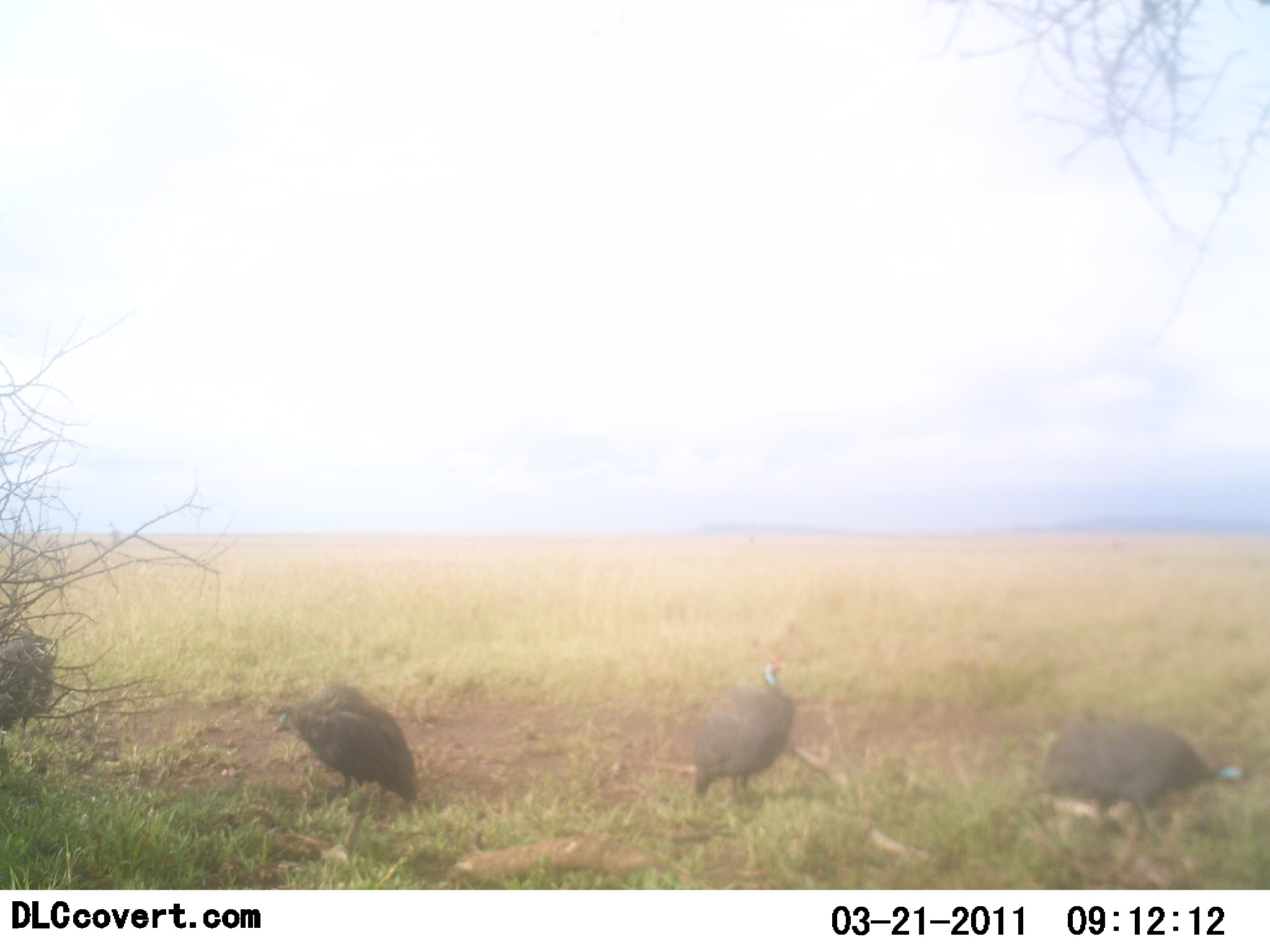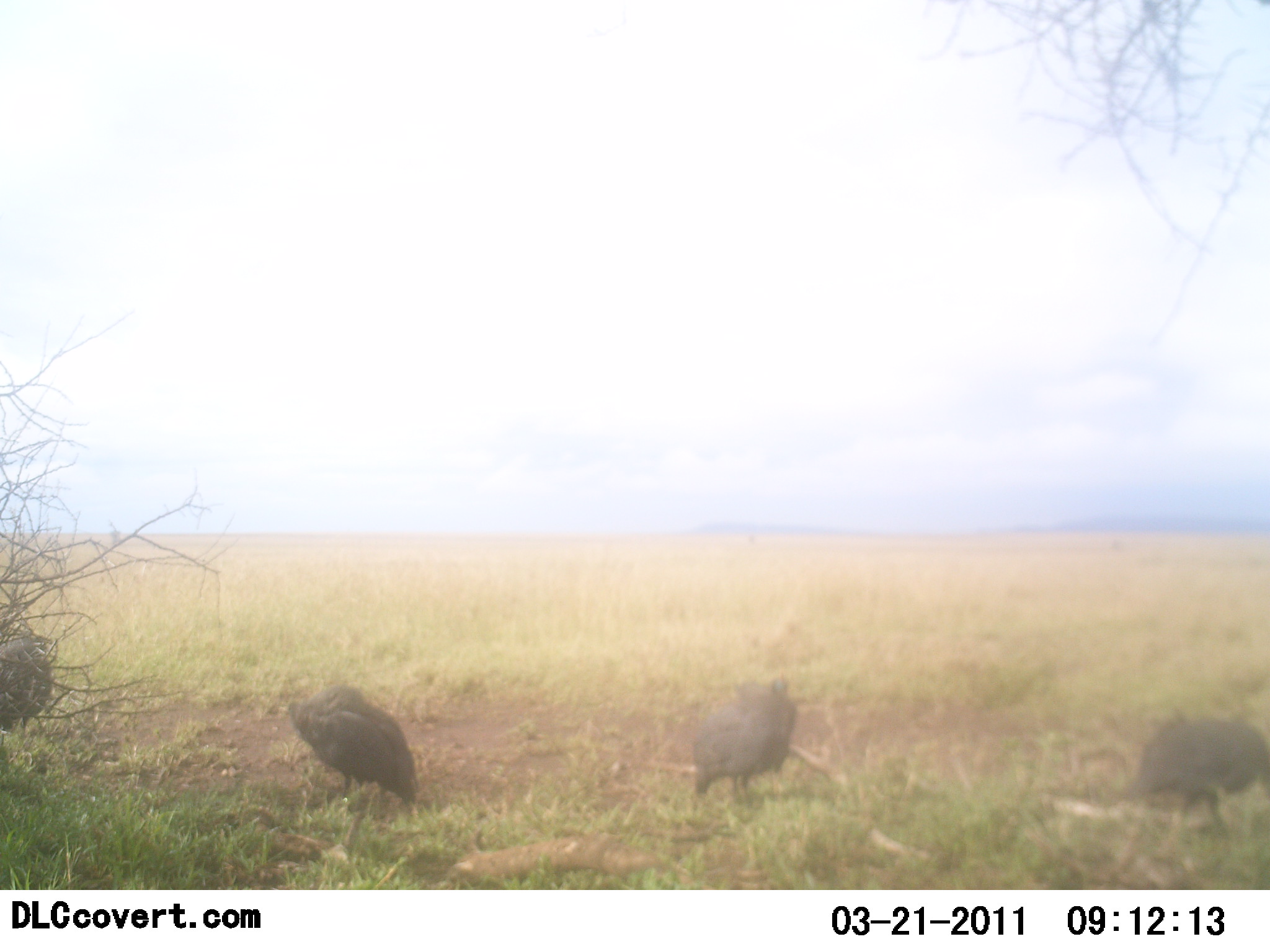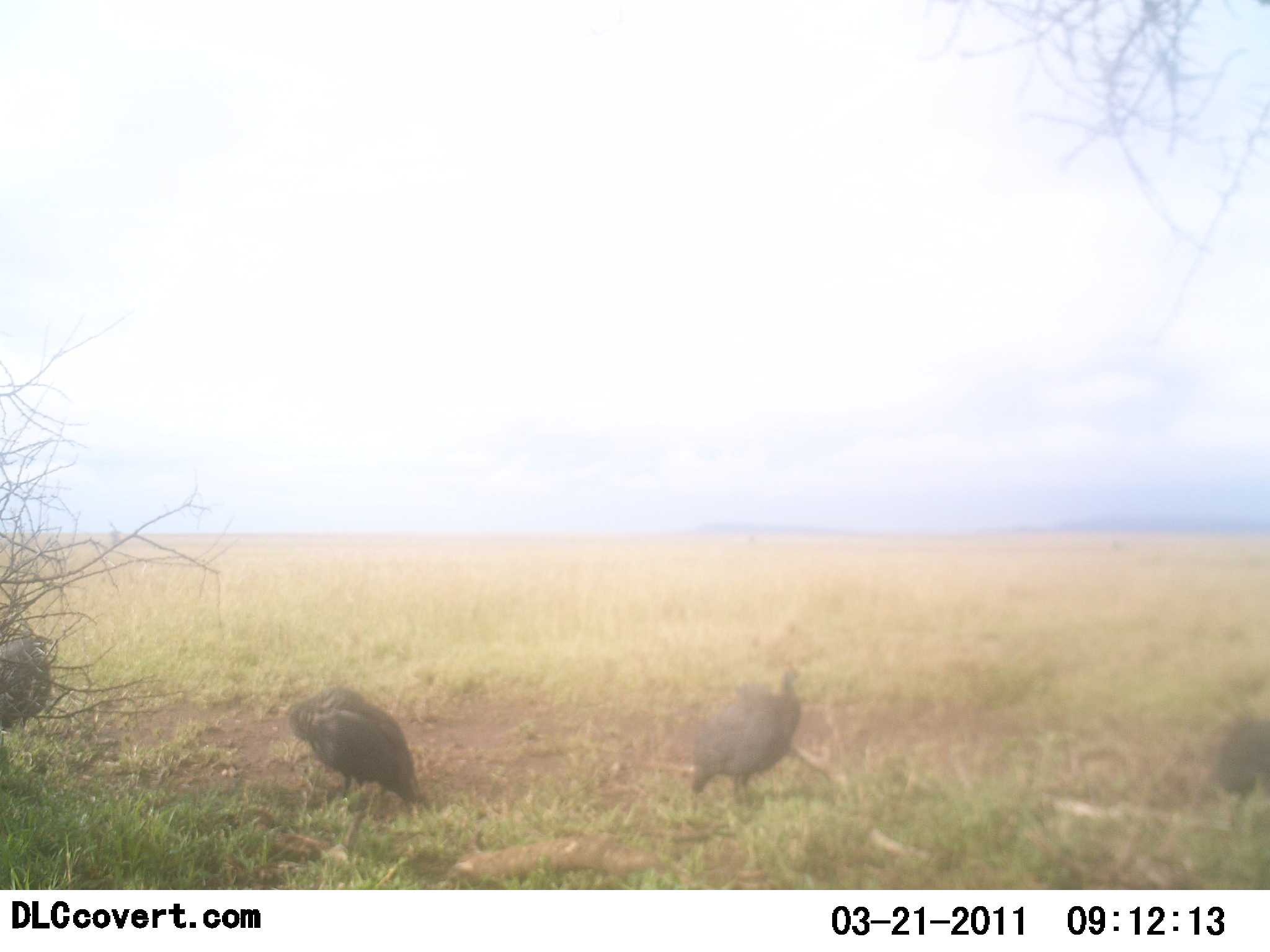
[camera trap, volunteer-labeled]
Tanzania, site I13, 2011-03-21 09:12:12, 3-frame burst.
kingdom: Animalia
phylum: Chordata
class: Aves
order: Galliformes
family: Numididae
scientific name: Numididae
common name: guinea fowl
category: guineafowl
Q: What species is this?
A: Guineafowl (guinea fowl) (Numididae).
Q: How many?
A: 4.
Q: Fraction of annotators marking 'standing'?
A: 73%.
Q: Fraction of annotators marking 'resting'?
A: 0%.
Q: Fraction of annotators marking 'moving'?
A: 55%.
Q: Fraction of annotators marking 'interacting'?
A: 0%.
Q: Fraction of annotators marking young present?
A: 0%.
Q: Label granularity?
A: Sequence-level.